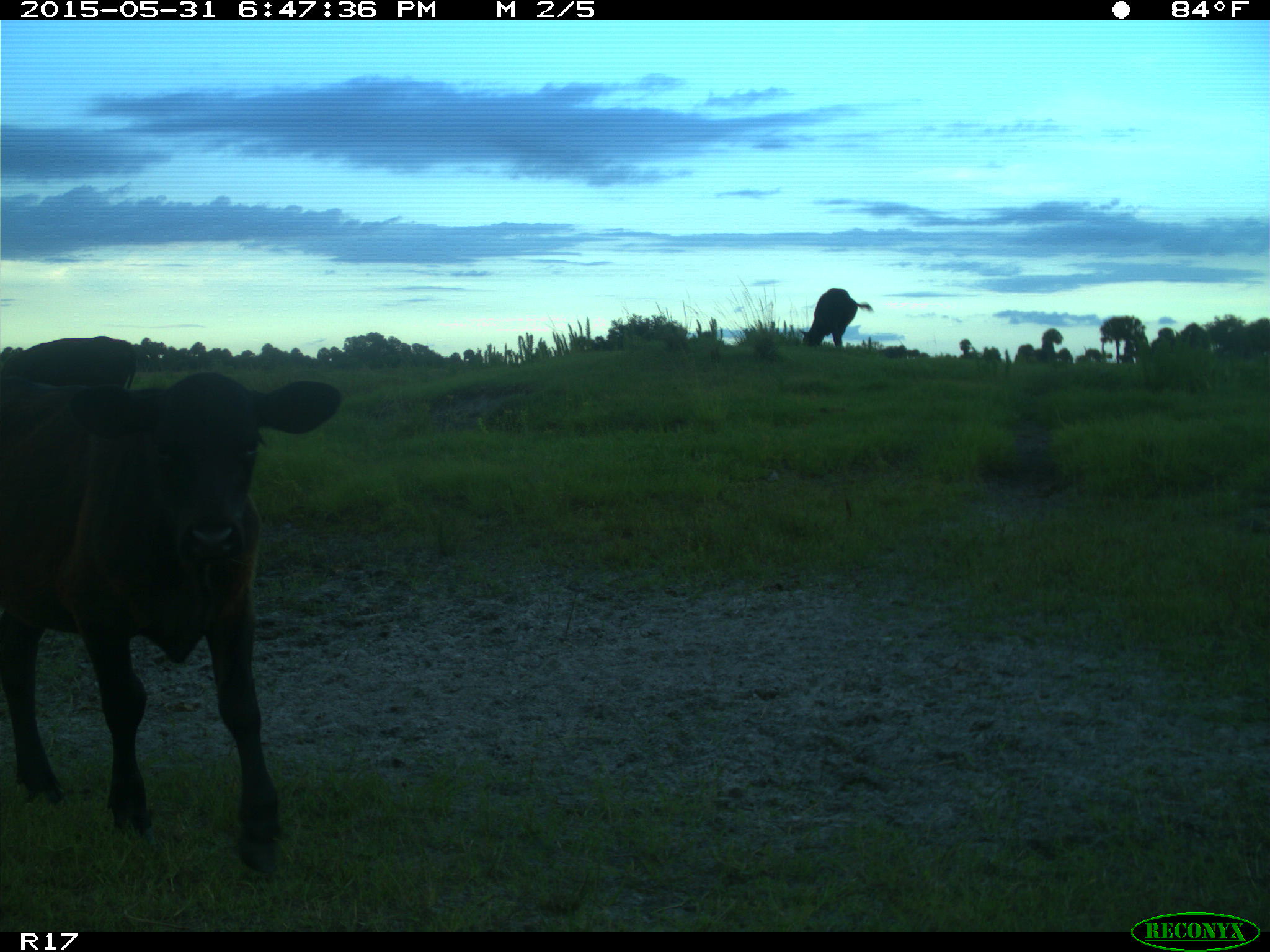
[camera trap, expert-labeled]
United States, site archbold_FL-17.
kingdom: Animalia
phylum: Chordata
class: Mammalia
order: Artiodactyla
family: Bovidae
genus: Bos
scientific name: Bos taurus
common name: domestic cow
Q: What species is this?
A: Bos taurus (domestic cow).